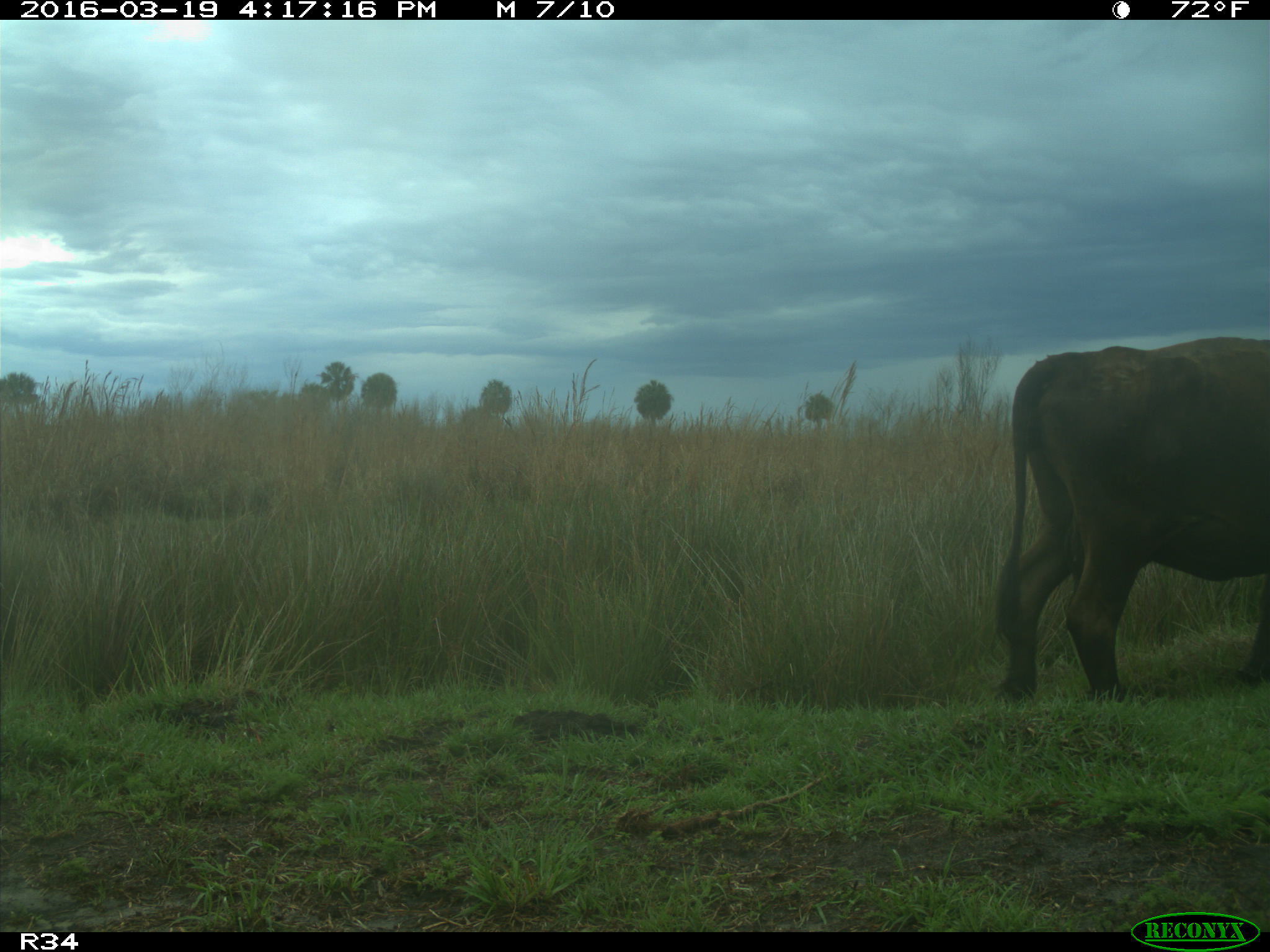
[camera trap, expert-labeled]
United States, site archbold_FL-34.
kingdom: Animalia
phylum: Chordata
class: Mammalia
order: Artiodactyla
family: Bovidae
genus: Bos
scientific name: Bos taurus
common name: domestic cow